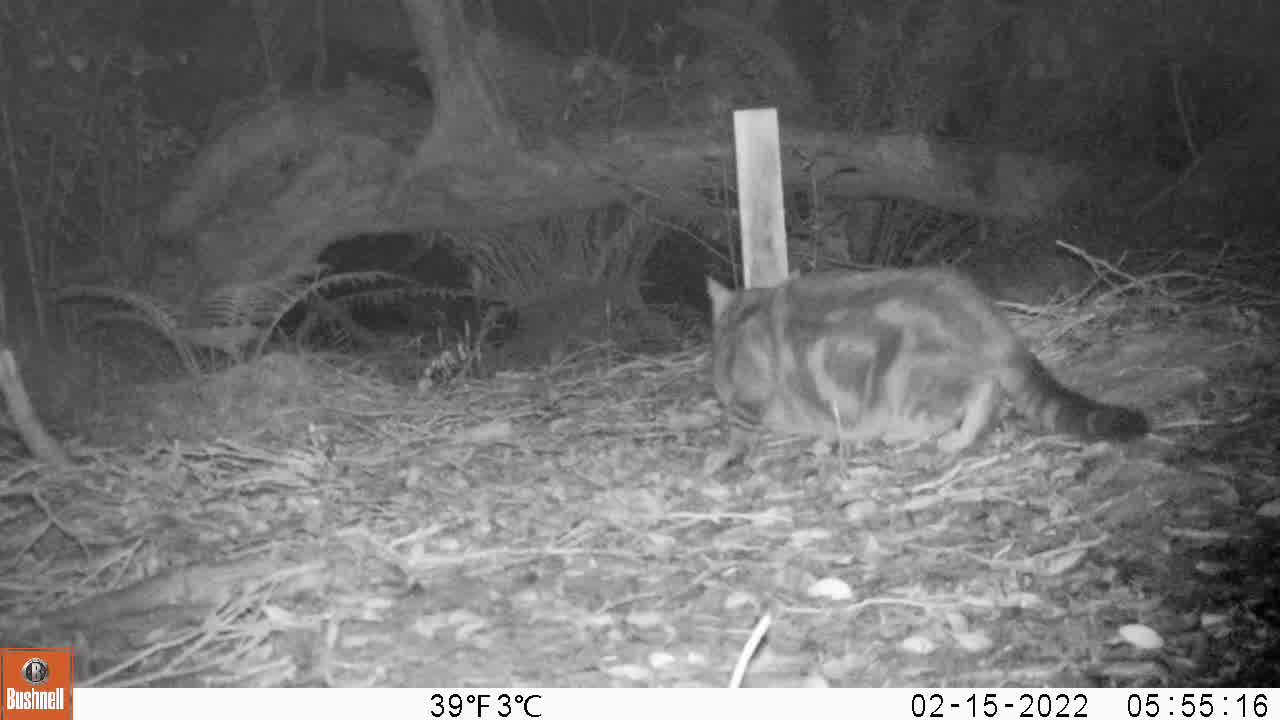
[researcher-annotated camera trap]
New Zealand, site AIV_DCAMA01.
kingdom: Animalia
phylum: Chordata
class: Mammalia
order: Carnivora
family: Felidae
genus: Felis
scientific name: Felis catus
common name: domestic cat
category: cat